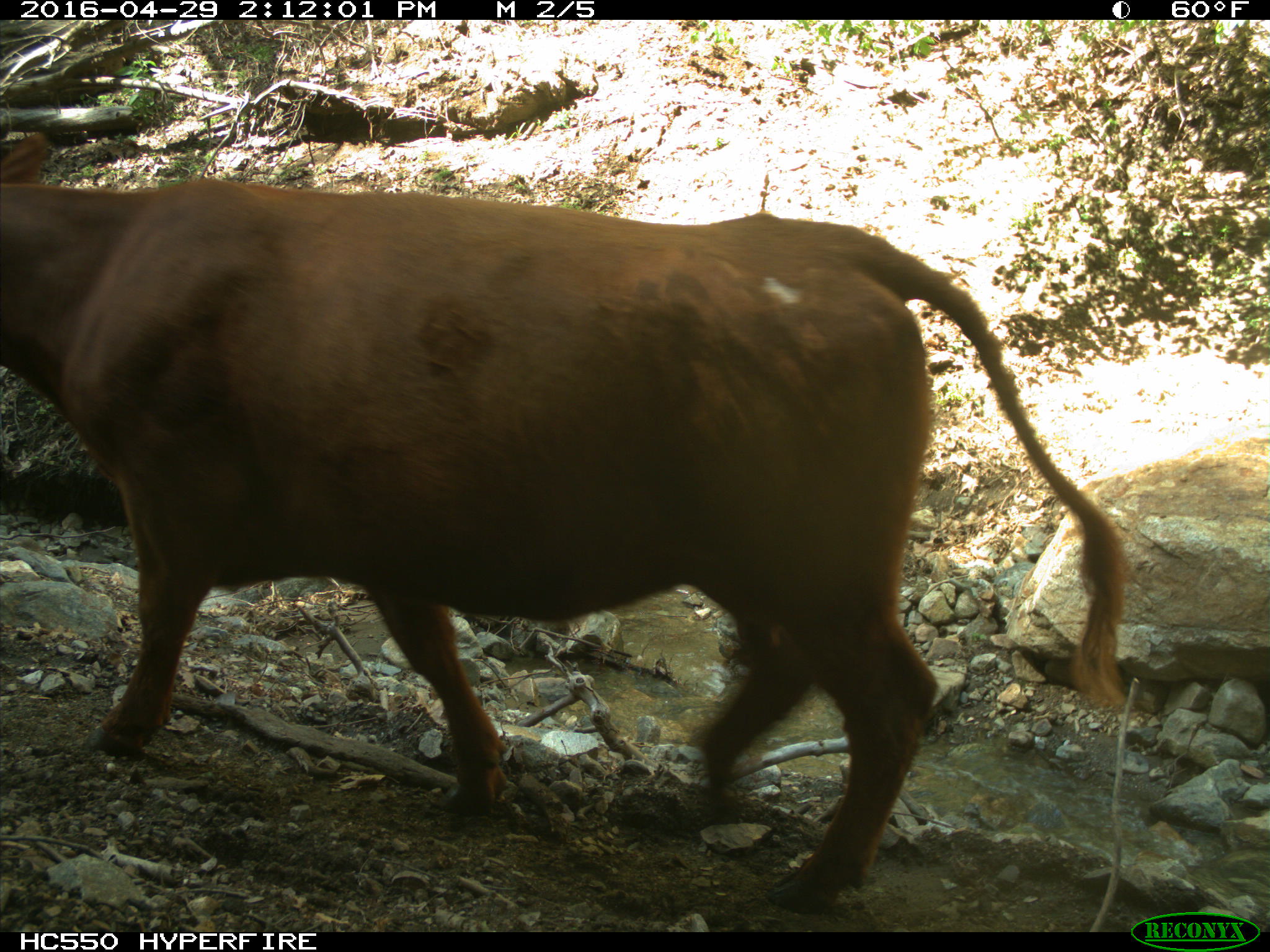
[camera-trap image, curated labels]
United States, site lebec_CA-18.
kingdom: Animalia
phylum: Chordata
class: Mammalia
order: Artiodactyla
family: Bovidae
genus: Bos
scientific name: Bos taurus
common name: domestic cow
Bos taurus (domestic cow).